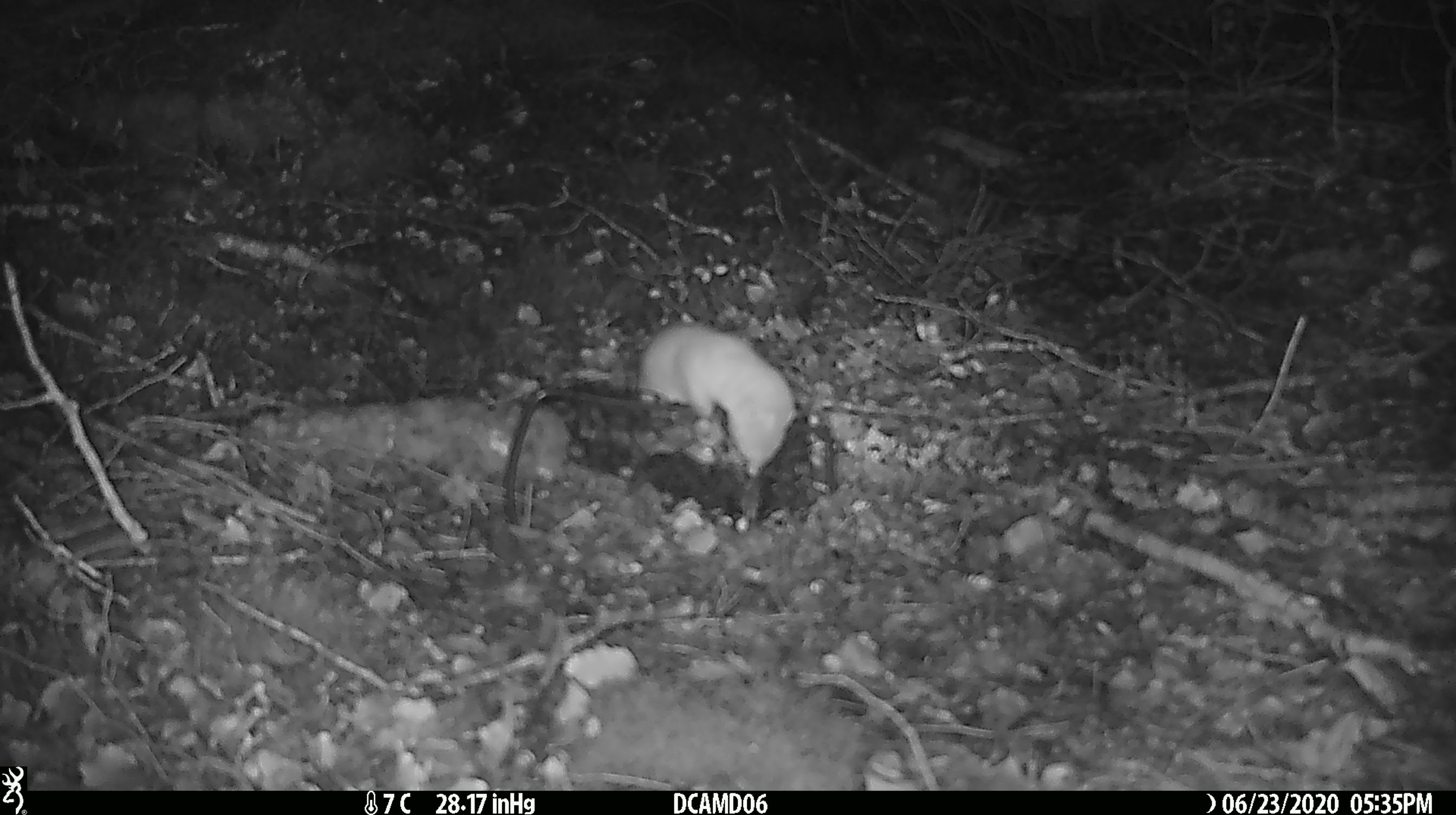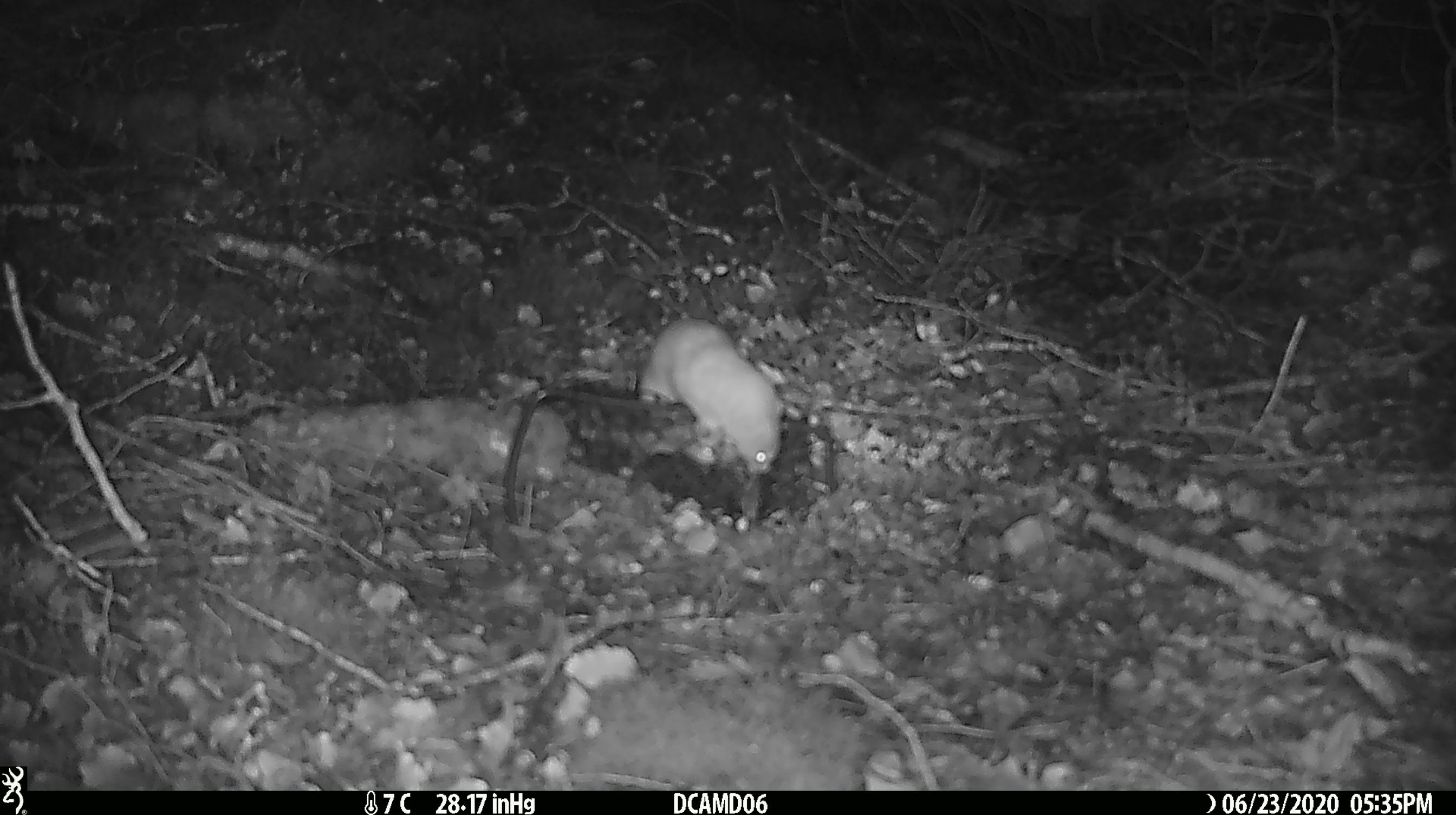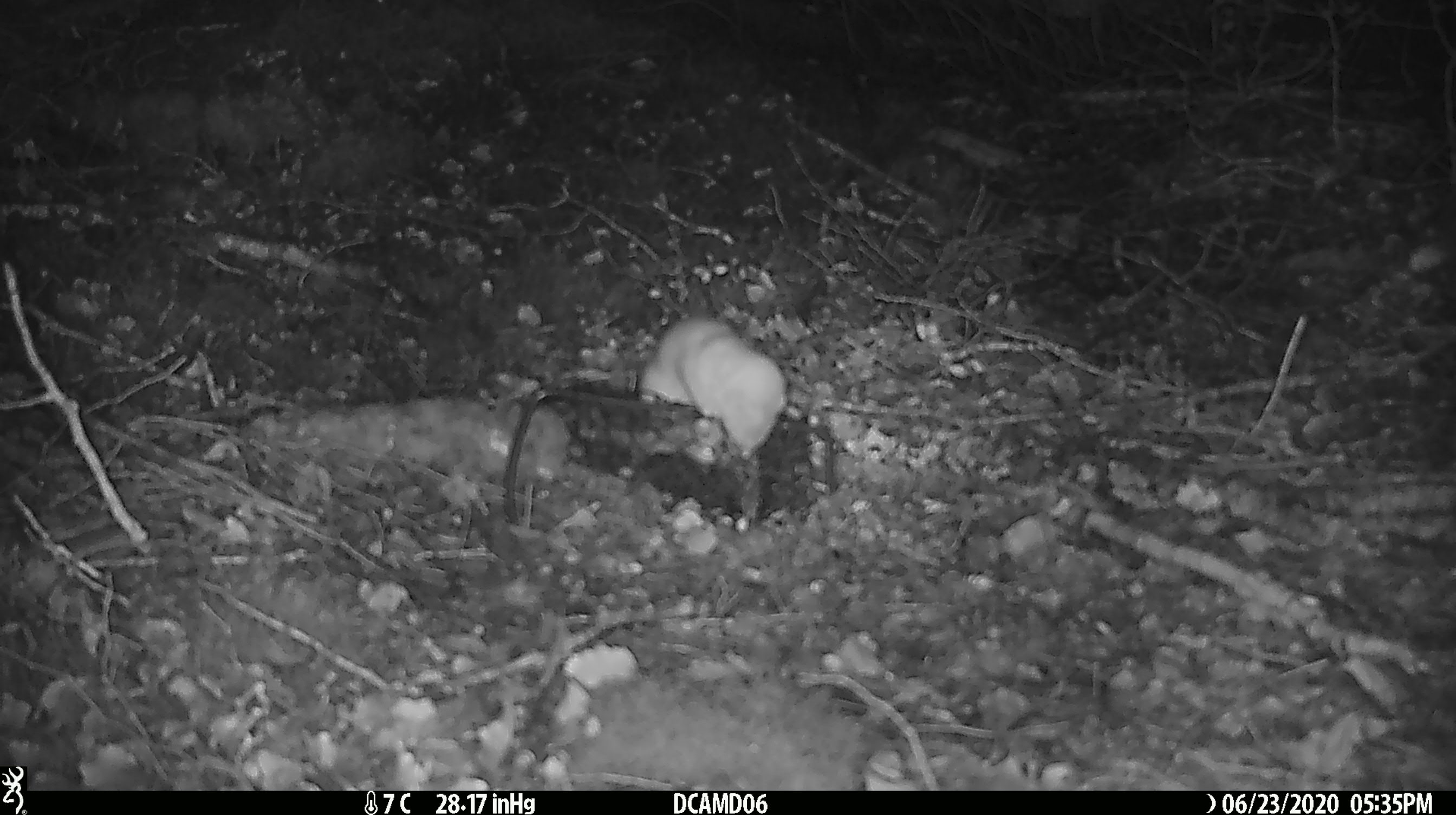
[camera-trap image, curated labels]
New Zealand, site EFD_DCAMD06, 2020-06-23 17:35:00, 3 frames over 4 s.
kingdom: Animalia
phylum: Chordata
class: Mammalia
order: Carnivora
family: Mustelidae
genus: Mustela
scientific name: Mustela nivalis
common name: least weasel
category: weasel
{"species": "weasel (least weasel) (Mustela nivalis)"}